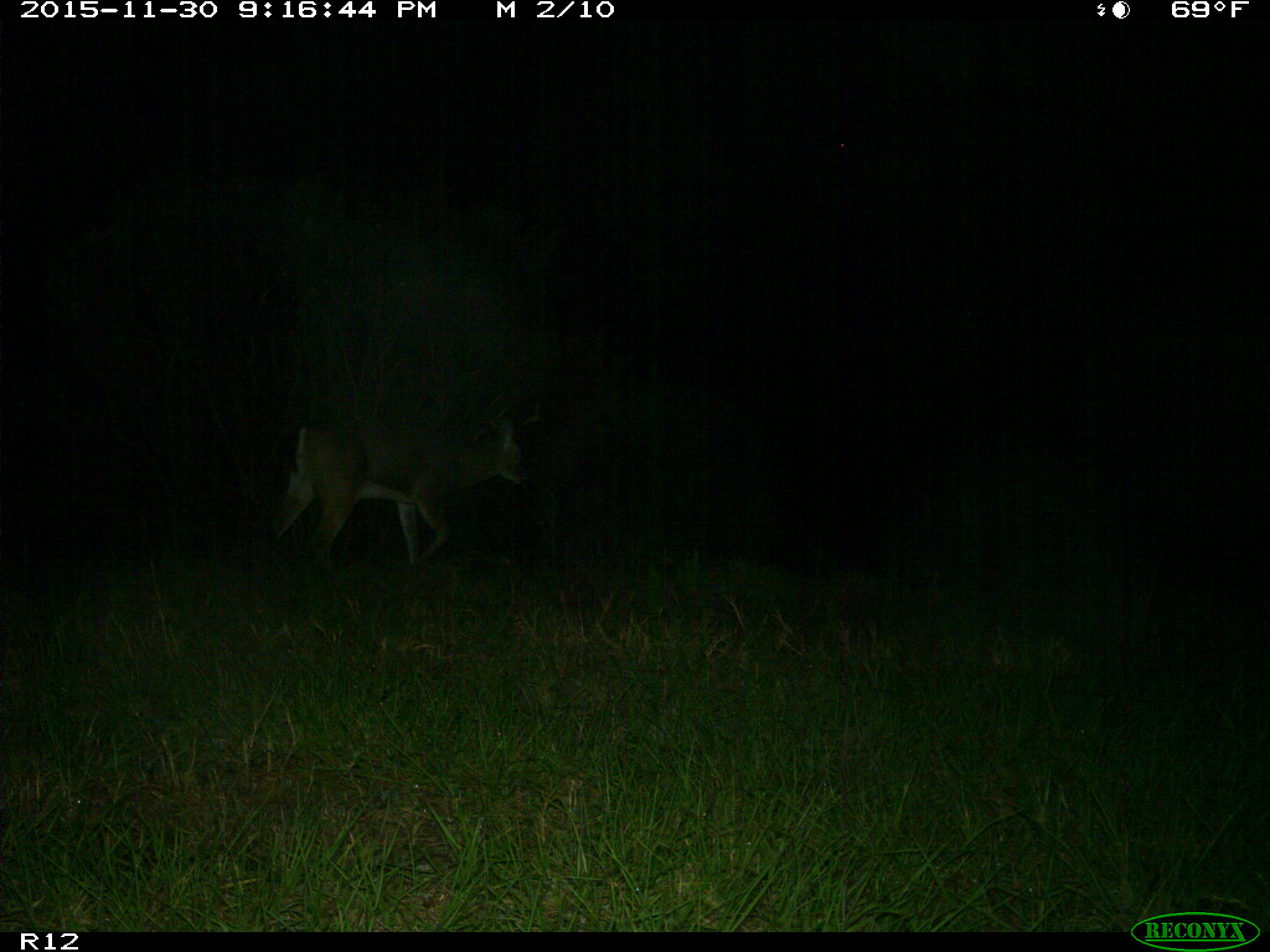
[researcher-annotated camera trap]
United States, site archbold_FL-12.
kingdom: Animalia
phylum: Chordata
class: Mammalia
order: Artiodactyla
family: Cervidae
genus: Odocoileus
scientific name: Odocoileus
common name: deer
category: unidentified deer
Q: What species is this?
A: Unidentified deer (deer) (Odocoileus).